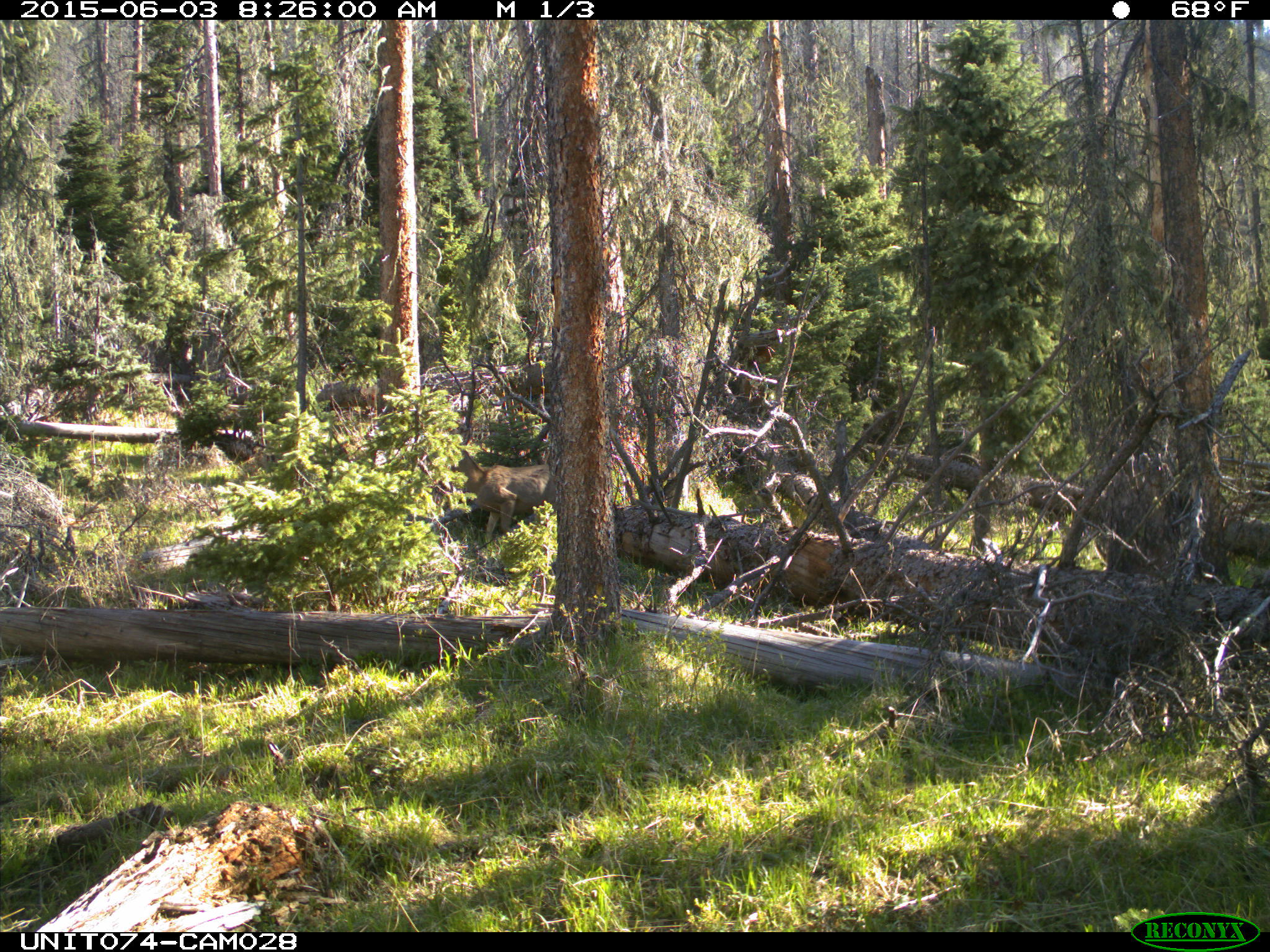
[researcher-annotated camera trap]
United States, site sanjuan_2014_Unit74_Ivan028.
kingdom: Animalia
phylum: Chordata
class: Mammalia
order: Artiodactyla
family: Cervidae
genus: Odocoileus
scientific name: Odocoileus hemionus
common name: mule deer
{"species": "Odocoileus hemionus (mule deer)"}